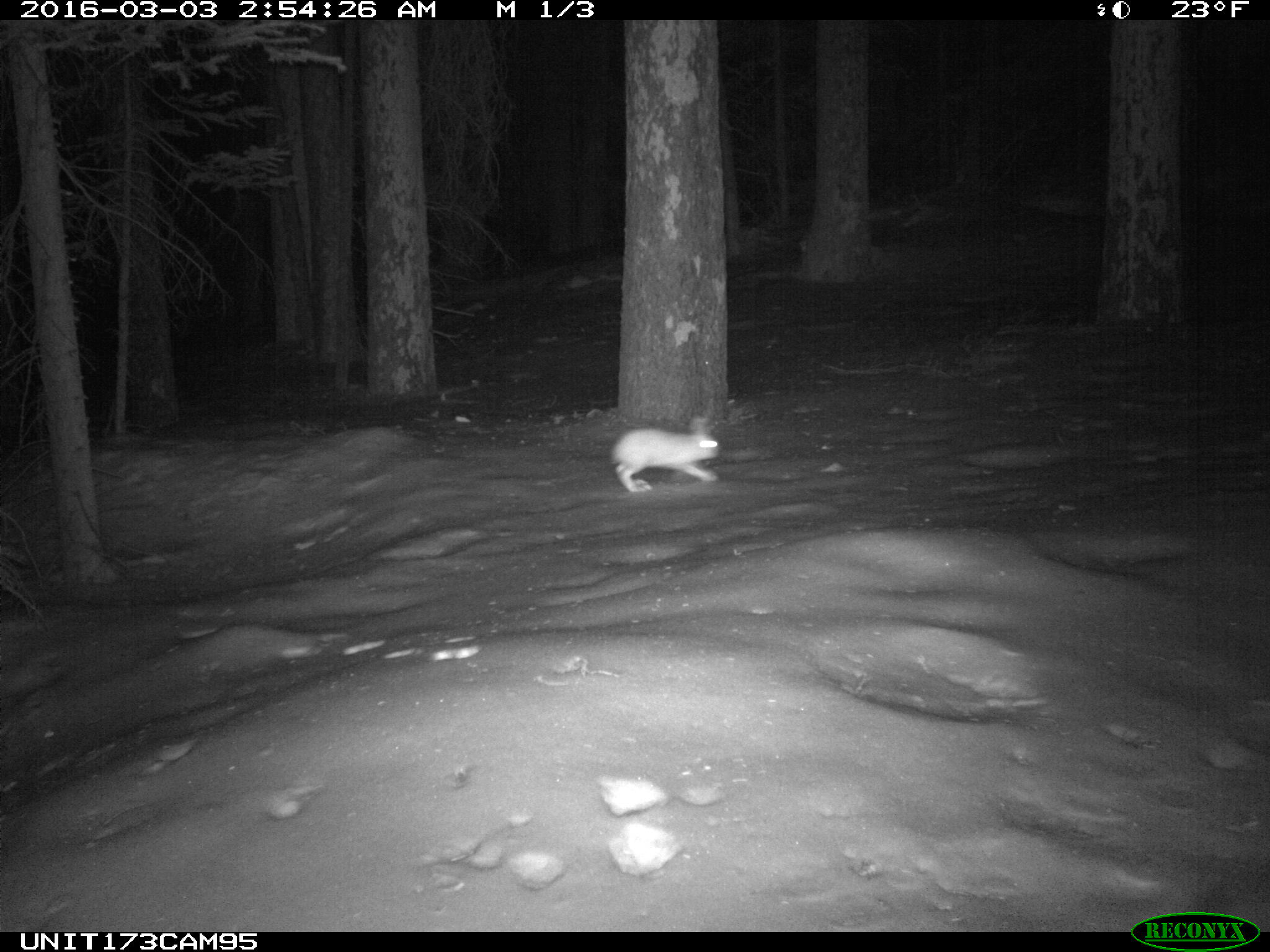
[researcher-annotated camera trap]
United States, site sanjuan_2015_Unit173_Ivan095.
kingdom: Animalia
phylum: Chordata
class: Mammalia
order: Lagomorpha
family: Leporidae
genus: Lepus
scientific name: Lepus americanus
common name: snowshoe hare